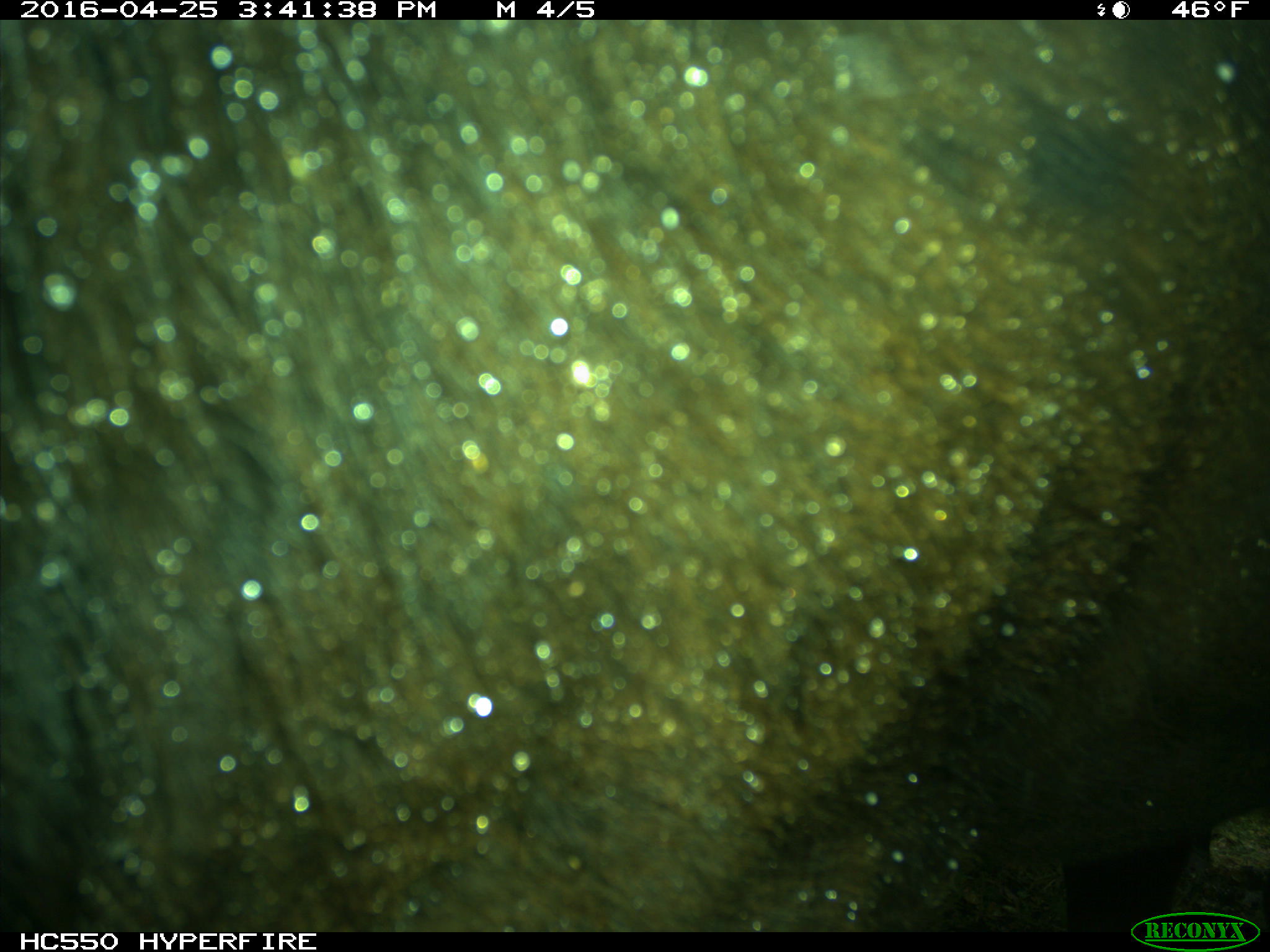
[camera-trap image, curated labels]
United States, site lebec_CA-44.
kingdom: Animalia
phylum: Chordata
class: Mammalia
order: Artiodactyla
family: Bovidae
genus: Bos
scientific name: Bos taurus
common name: domestic cow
Bos taurus (domestic cow).